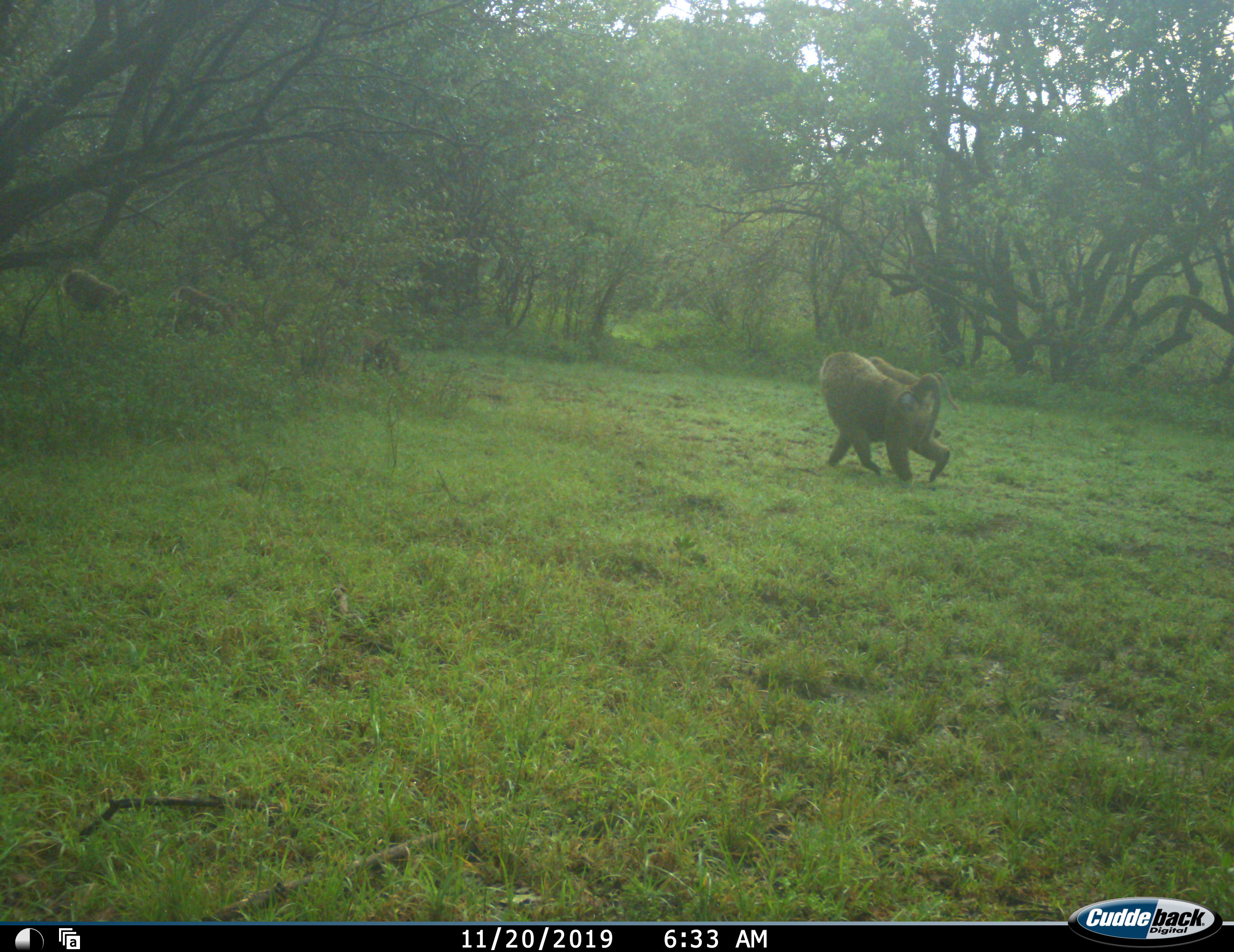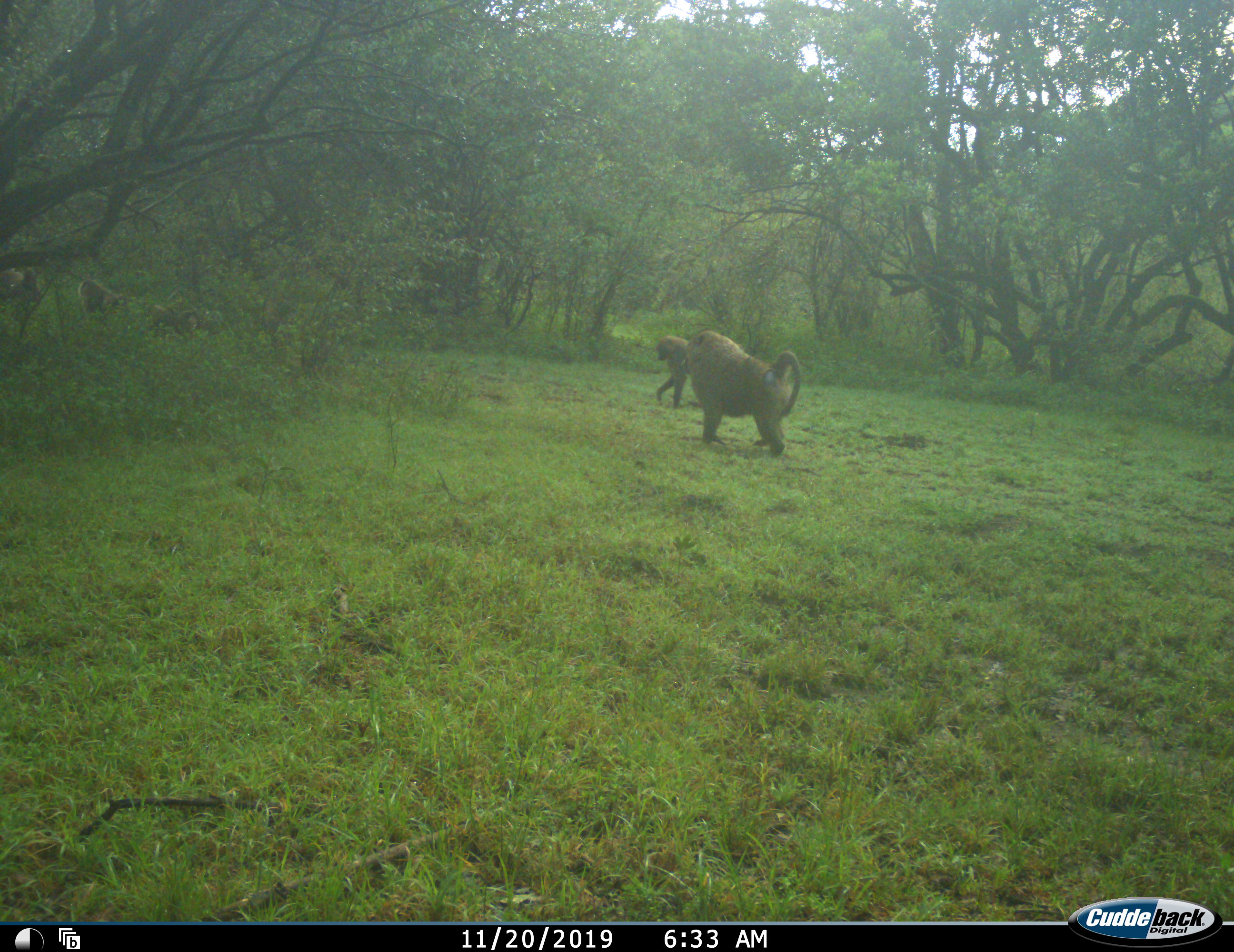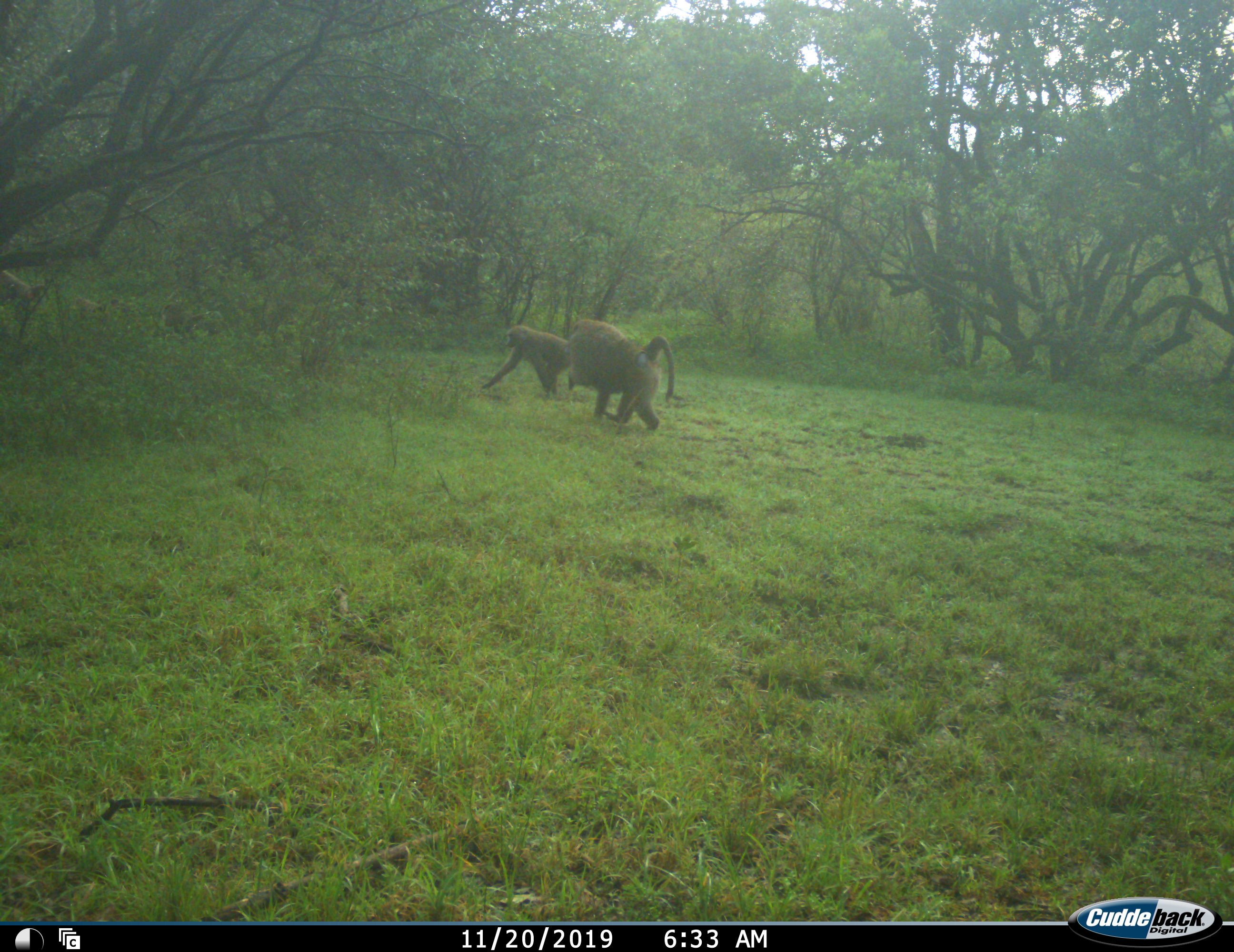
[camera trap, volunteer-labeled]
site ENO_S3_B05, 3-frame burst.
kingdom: Animalia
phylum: Chordata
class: Mammalia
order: Primates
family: Cercopithecidae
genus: Papio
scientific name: Papio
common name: baboon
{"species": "baboon (Papio)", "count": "6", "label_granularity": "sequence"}